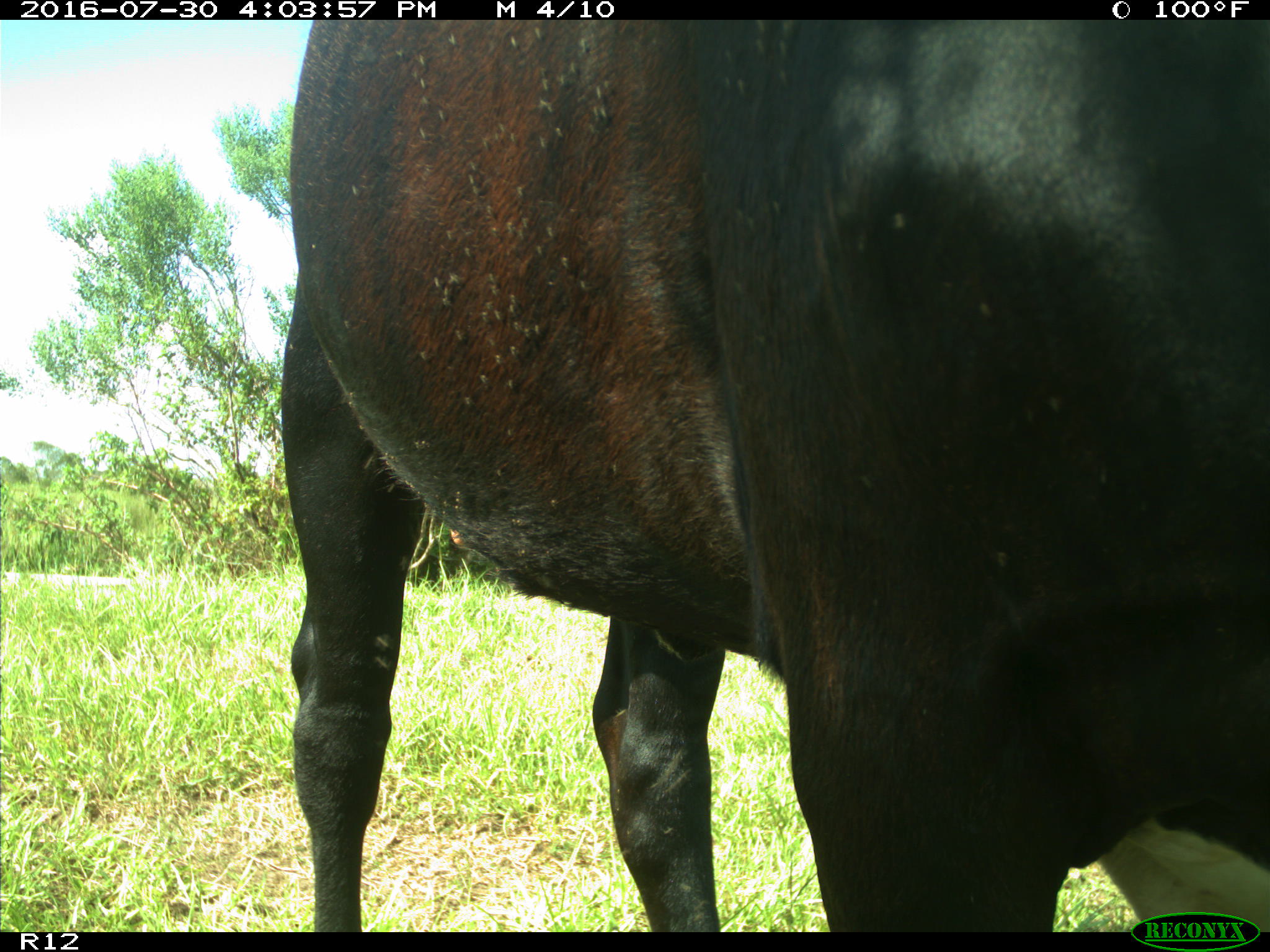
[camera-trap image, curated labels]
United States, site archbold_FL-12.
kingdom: Animalia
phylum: Chordata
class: Mammalia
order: Artiodactyla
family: Bovidae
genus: Bos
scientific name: Bos taurus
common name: domestic cow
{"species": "Bos taurus (domestic cow)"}